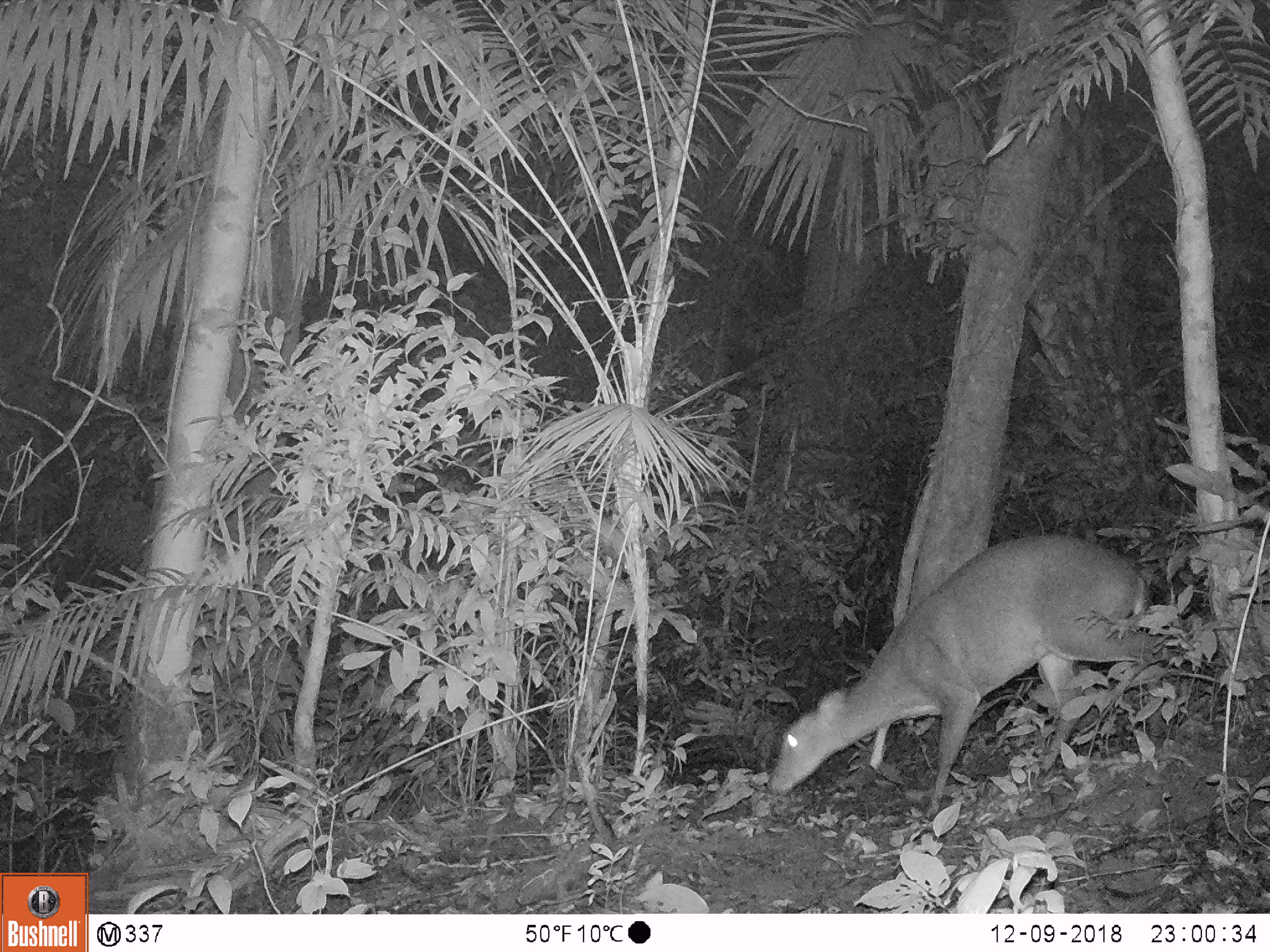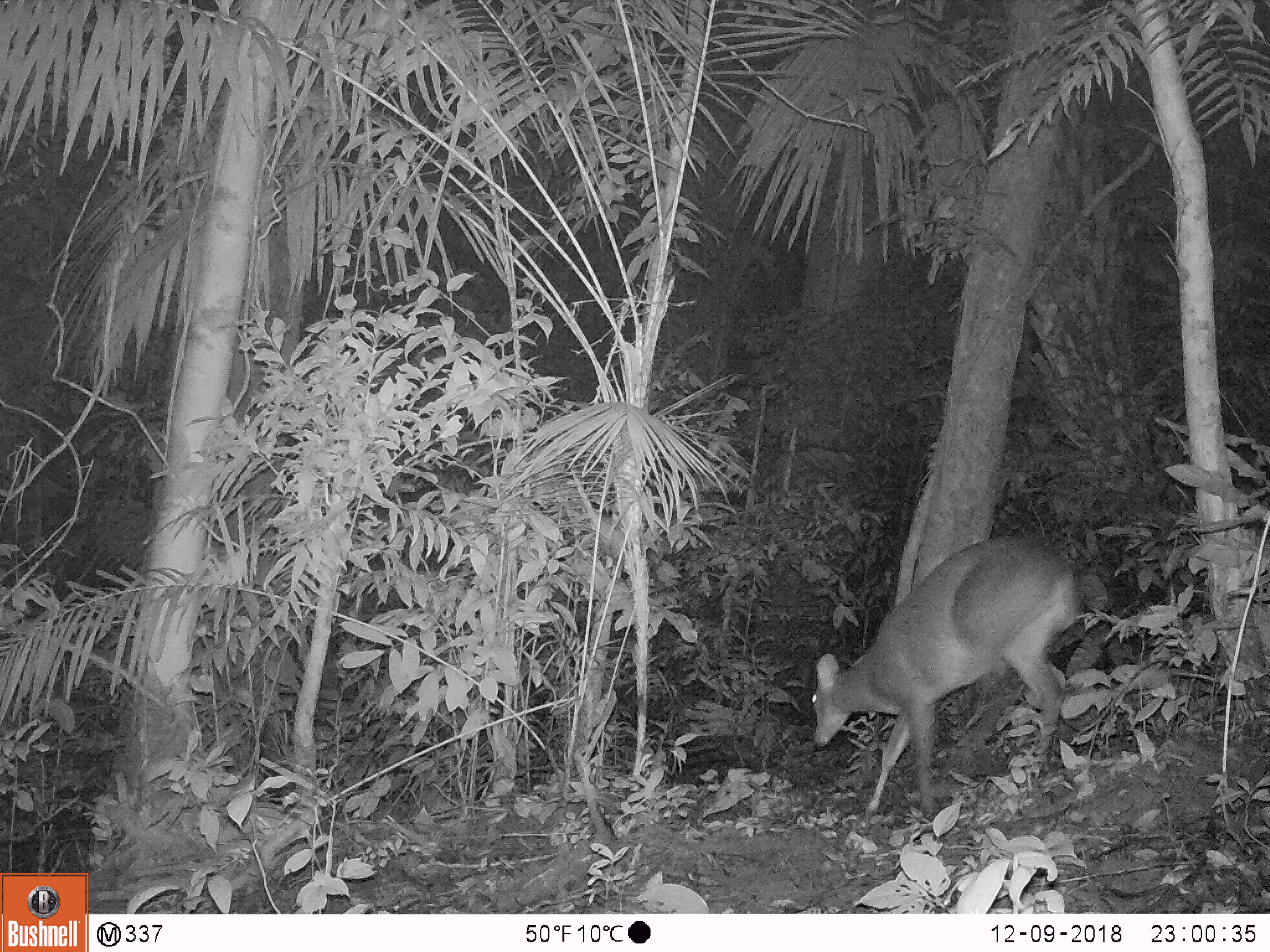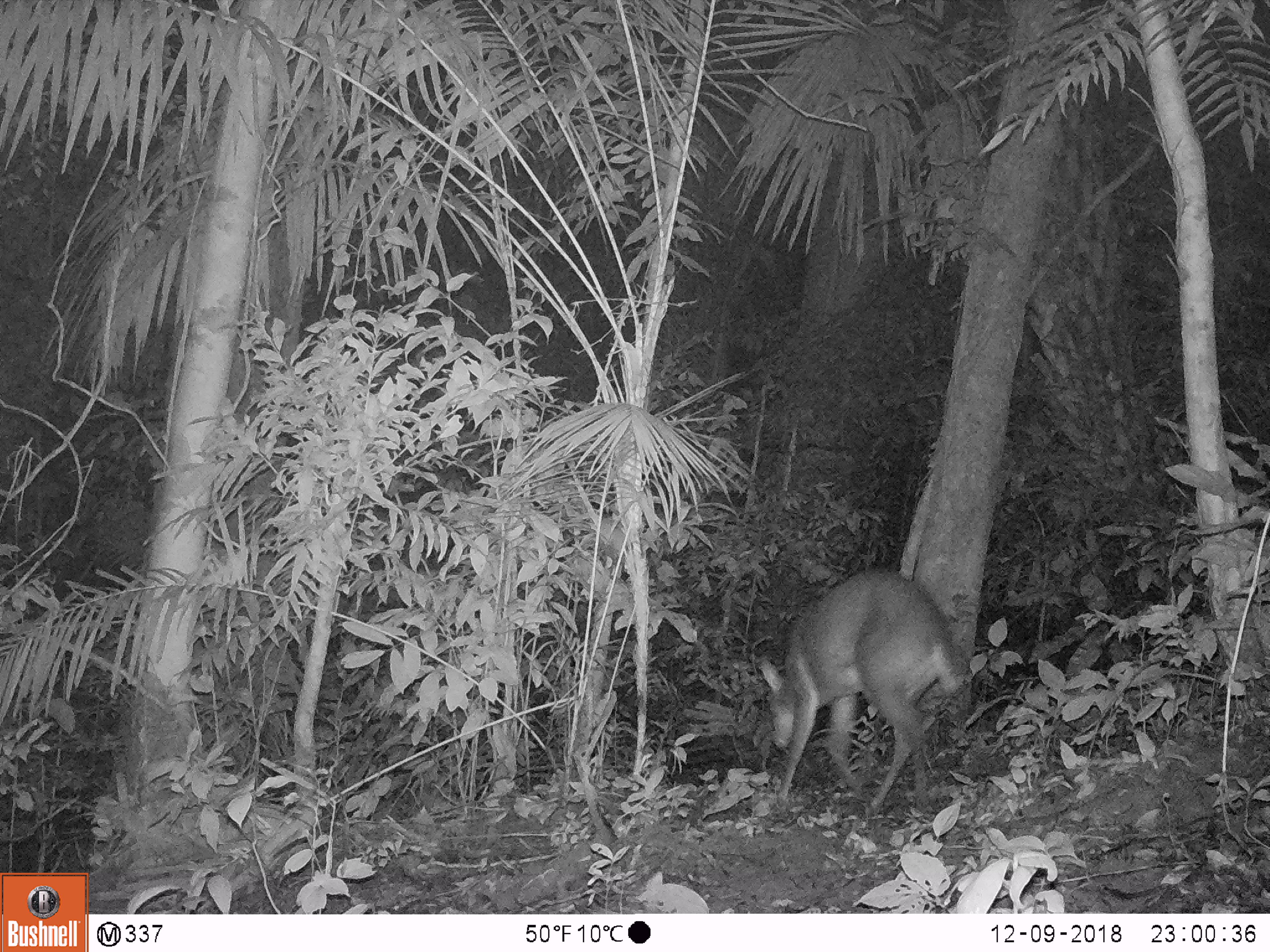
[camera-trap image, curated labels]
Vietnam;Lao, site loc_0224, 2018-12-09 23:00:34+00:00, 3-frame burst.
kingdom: Animalia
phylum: Chordata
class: Mammalia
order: Artiodactyla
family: Cervidae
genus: Muntiacus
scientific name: Muntiacus vuquangensis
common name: large-antlered muntjac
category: large antlered muntjac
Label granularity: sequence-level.